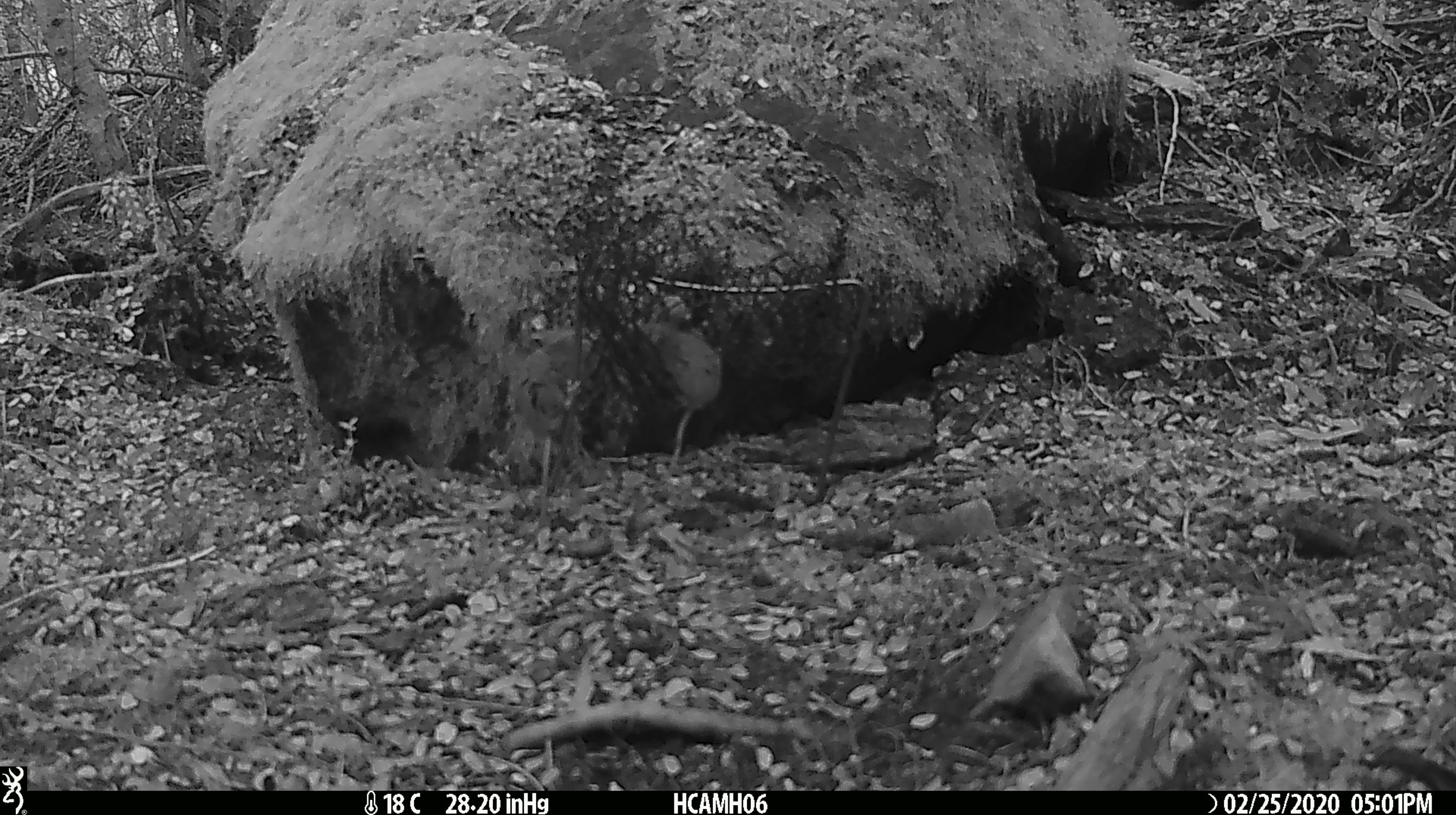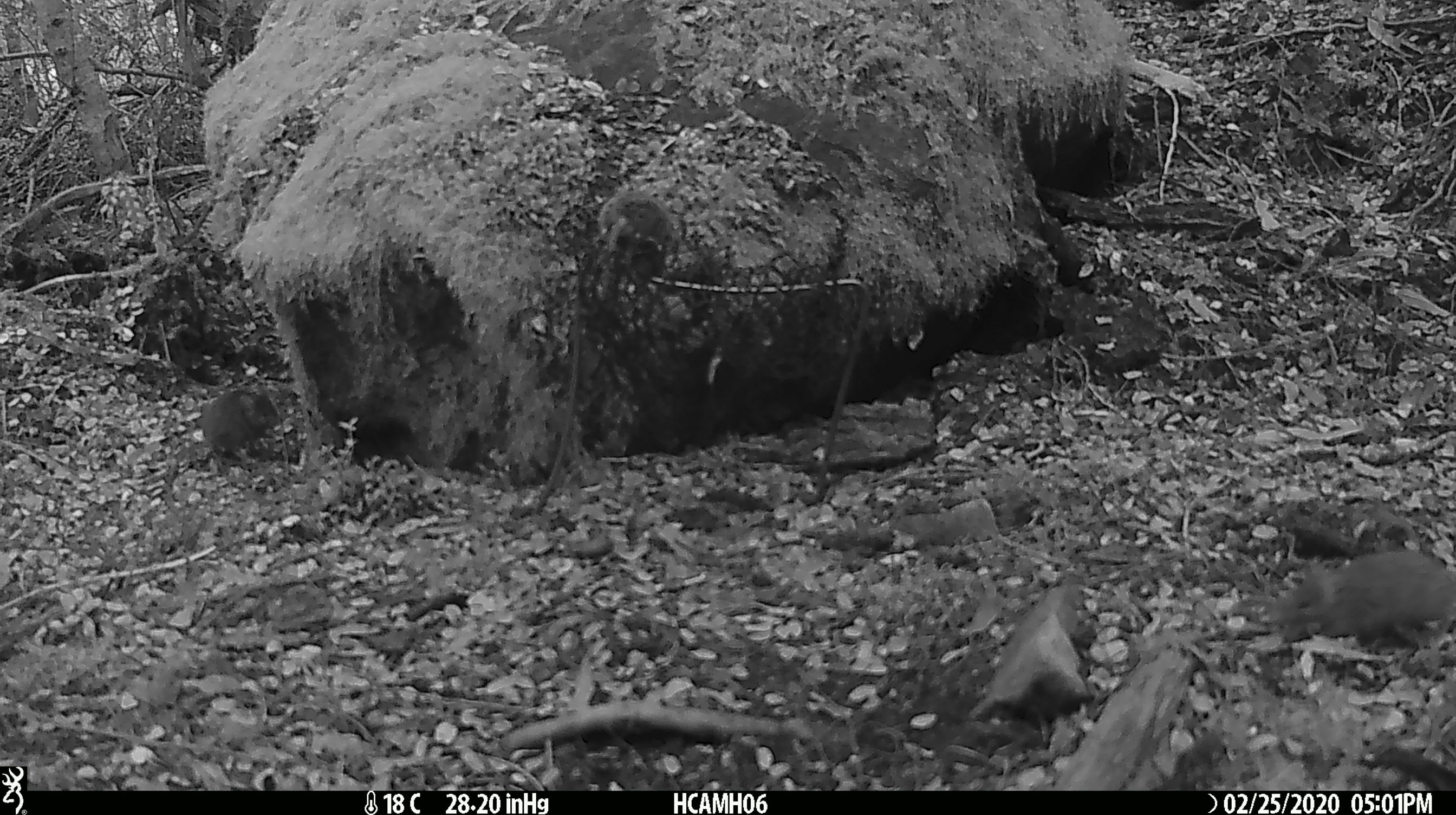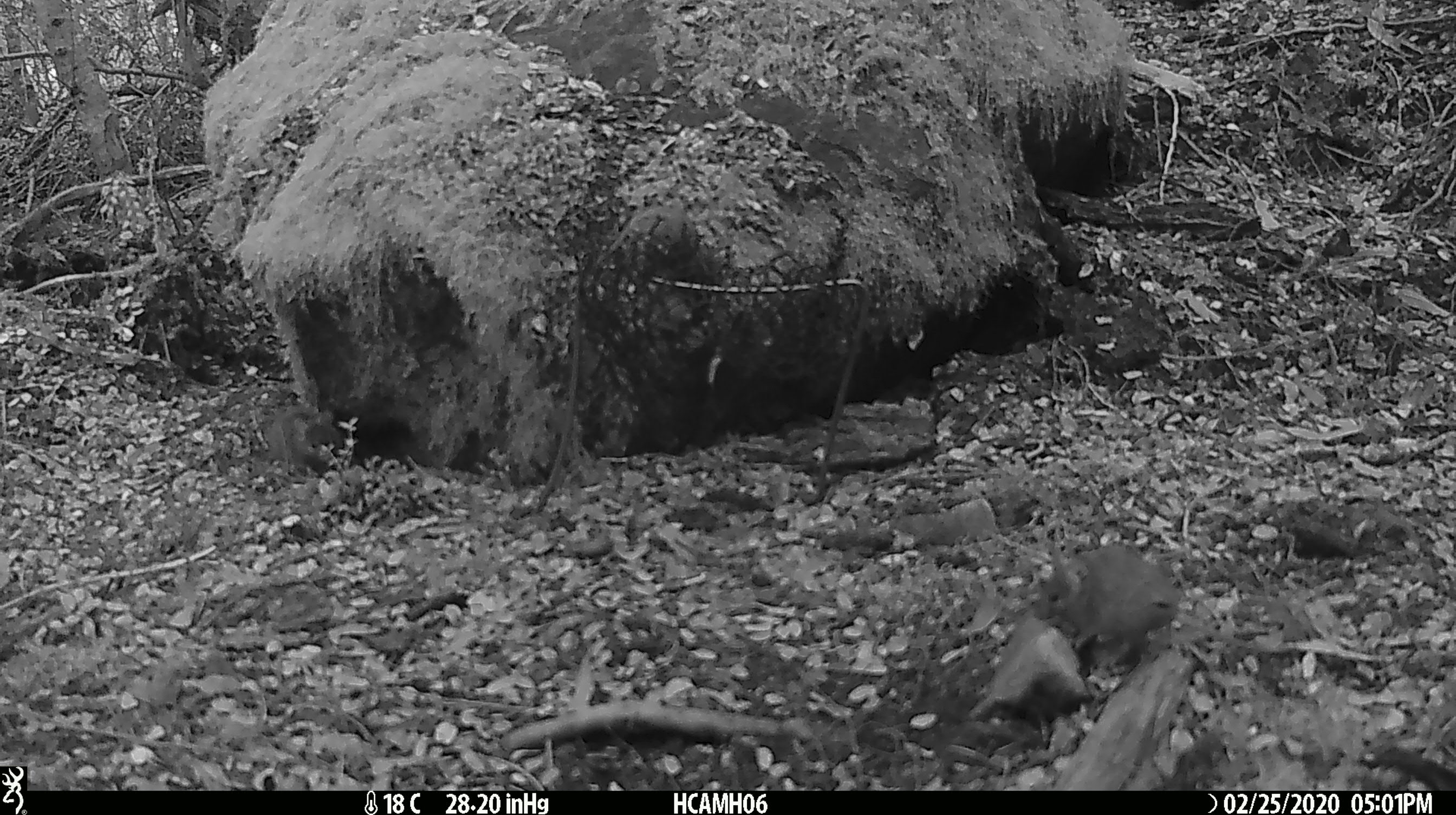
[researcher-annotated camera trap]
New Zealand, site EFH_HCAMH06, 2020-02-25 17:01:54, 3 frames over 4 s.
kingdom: Animalia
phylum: Chordata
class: Mammalia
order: Rodentia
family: Muridae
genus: Mus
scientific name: Mus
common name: mouse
Mouse (Mus).